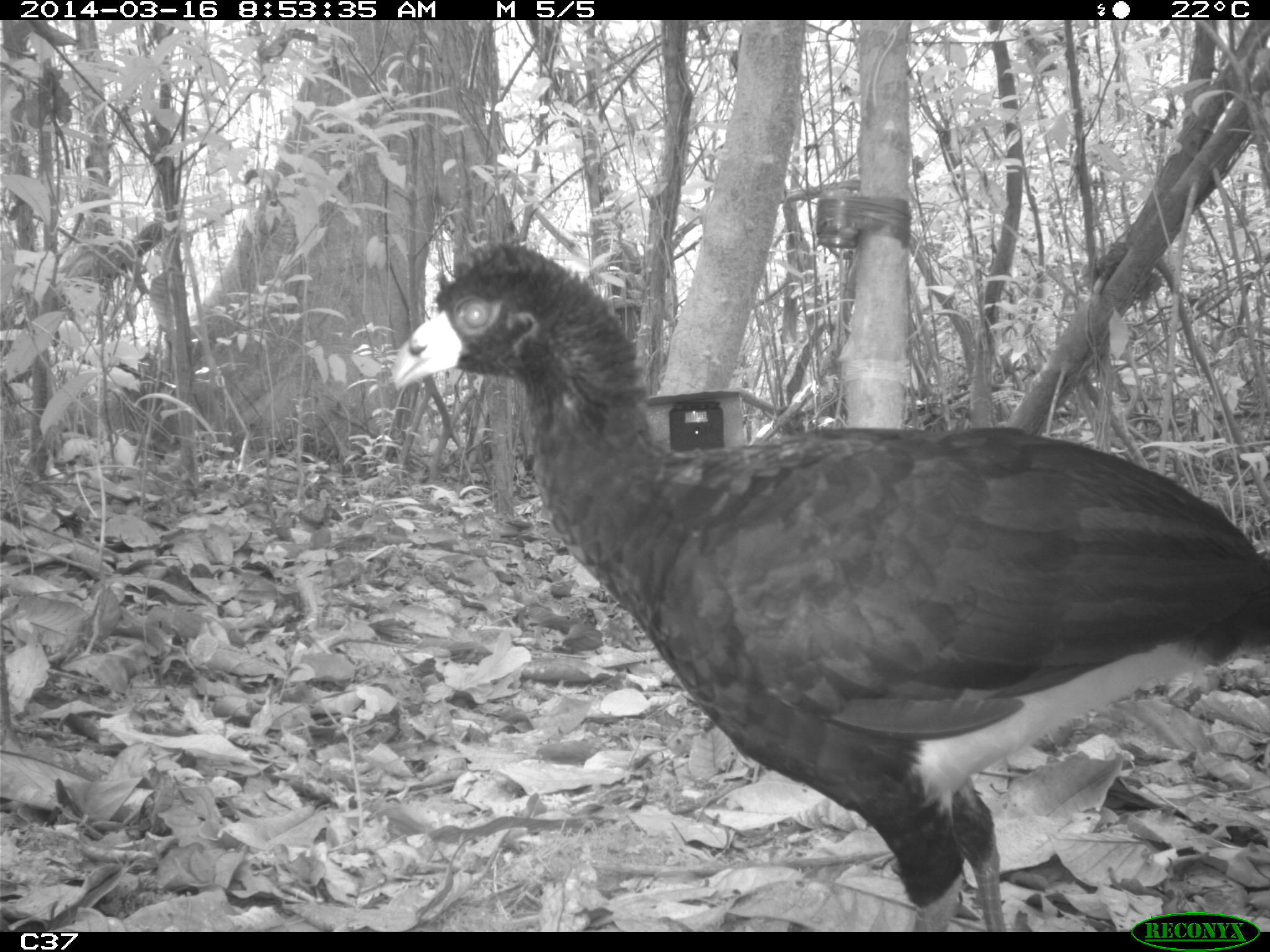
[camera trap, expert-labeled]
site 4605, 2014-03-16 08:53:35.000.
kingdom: Animalia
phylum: Chordata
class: Aves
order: Galliformes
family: Cracidae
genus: Crax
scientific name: Crax alector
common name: black curassow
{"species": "Crax alector (black curassow)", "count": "1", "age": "adult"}